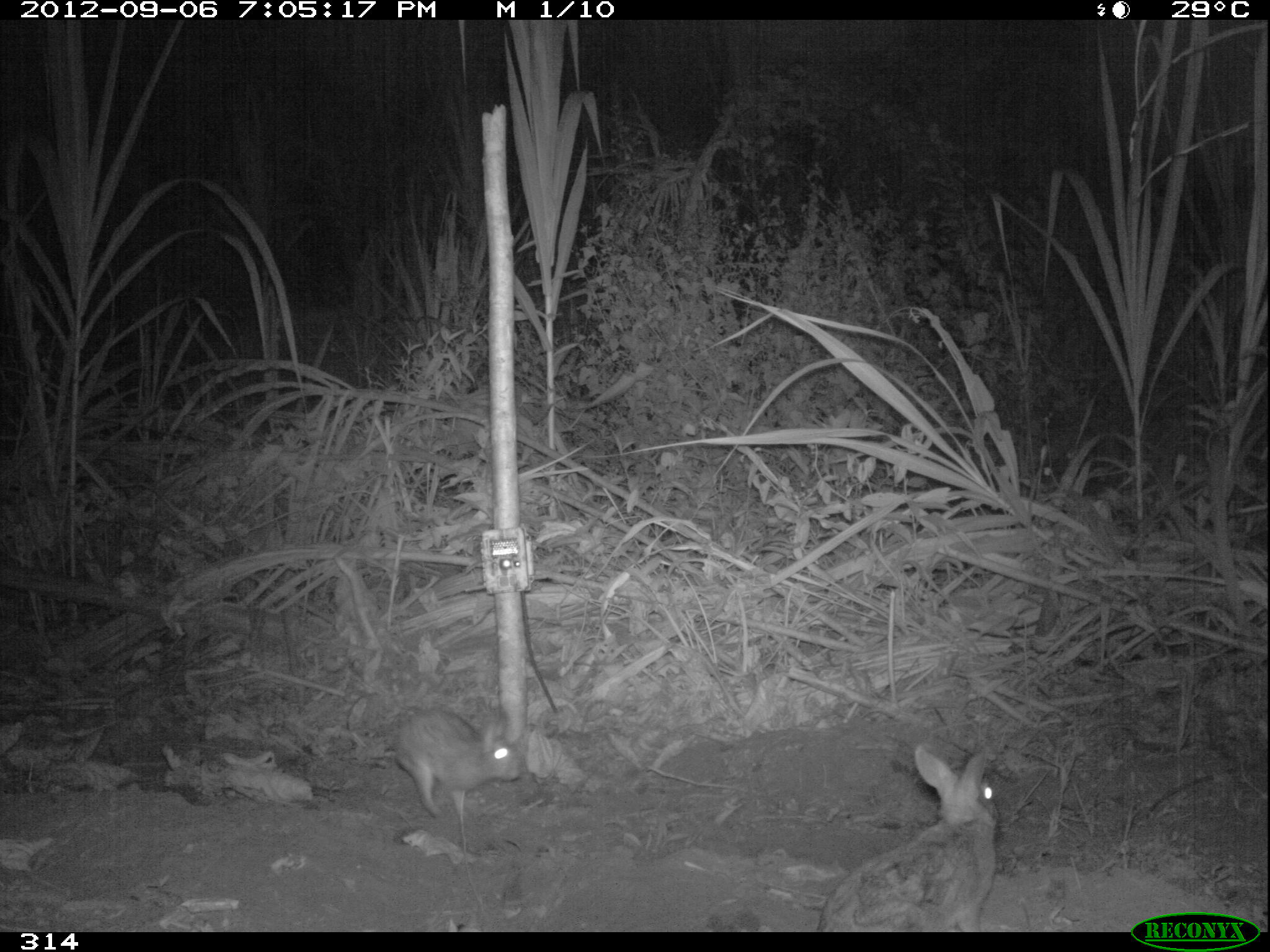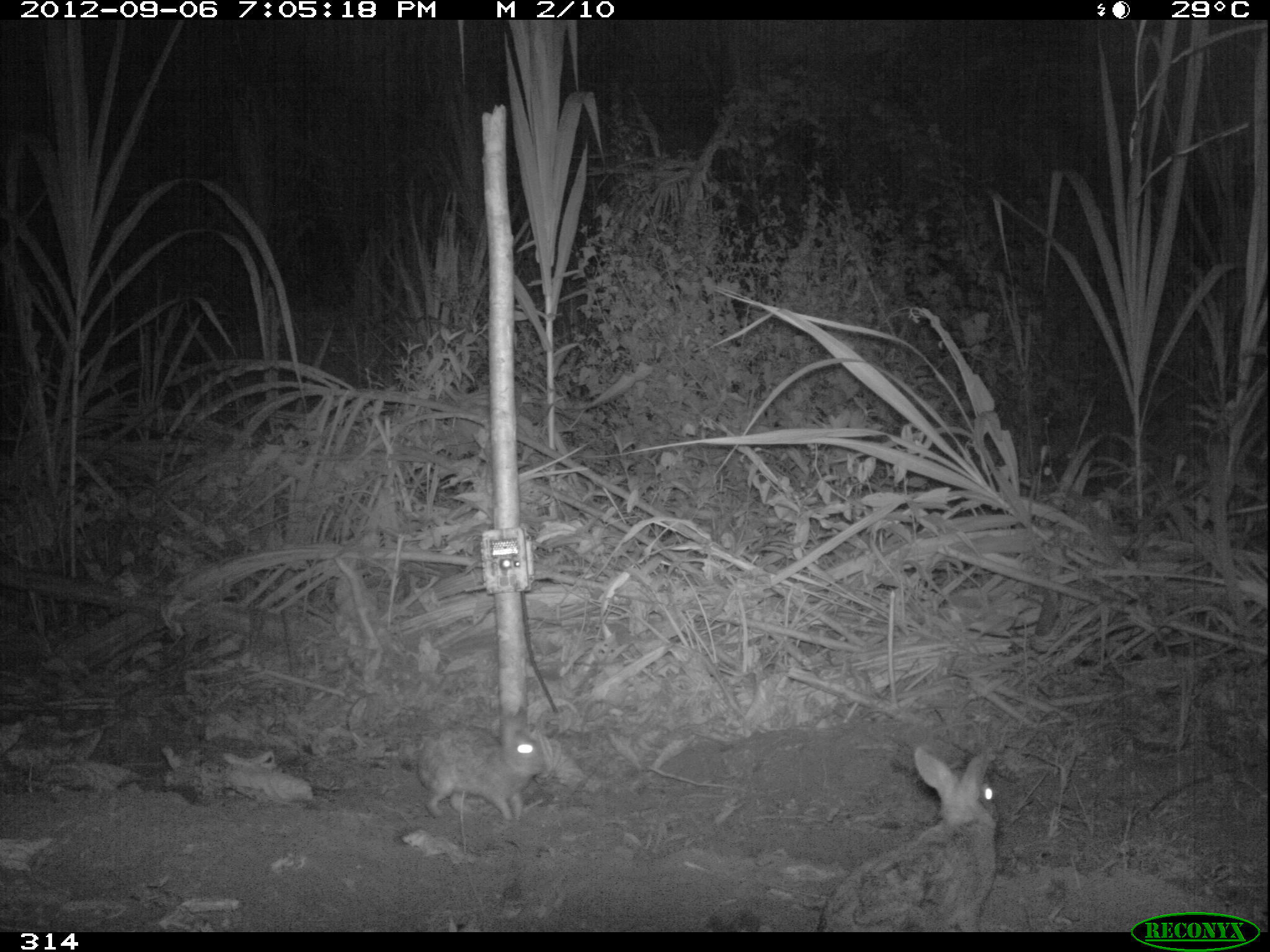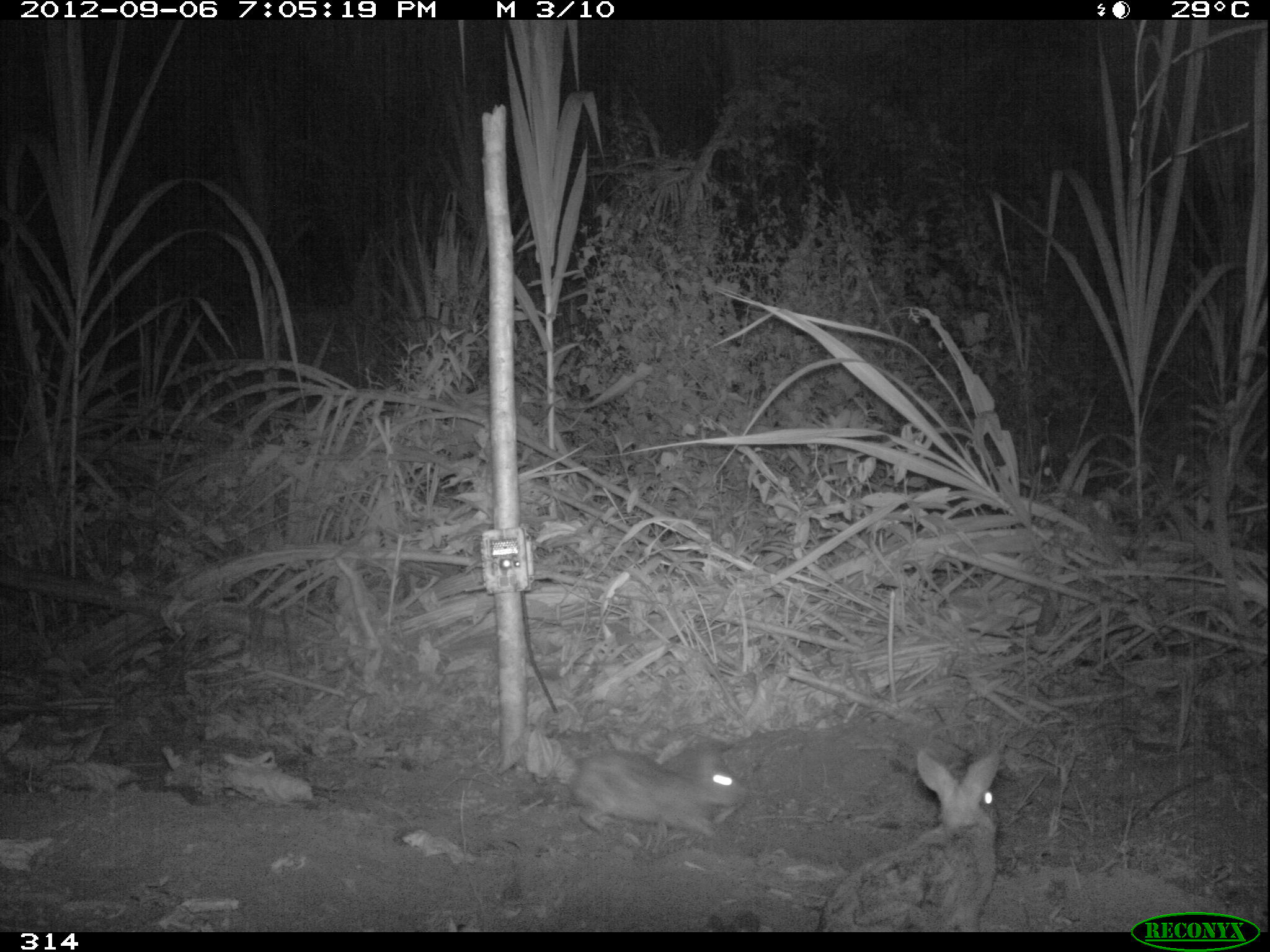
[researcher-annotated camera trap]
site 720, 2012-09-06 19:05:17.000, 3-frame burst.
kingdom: Animalia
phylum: Chordata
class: Mammalia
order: Lagomorpha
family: Leporidae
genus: Sylvilagus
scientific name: Sylvilagus brasiliensis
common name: tapeti